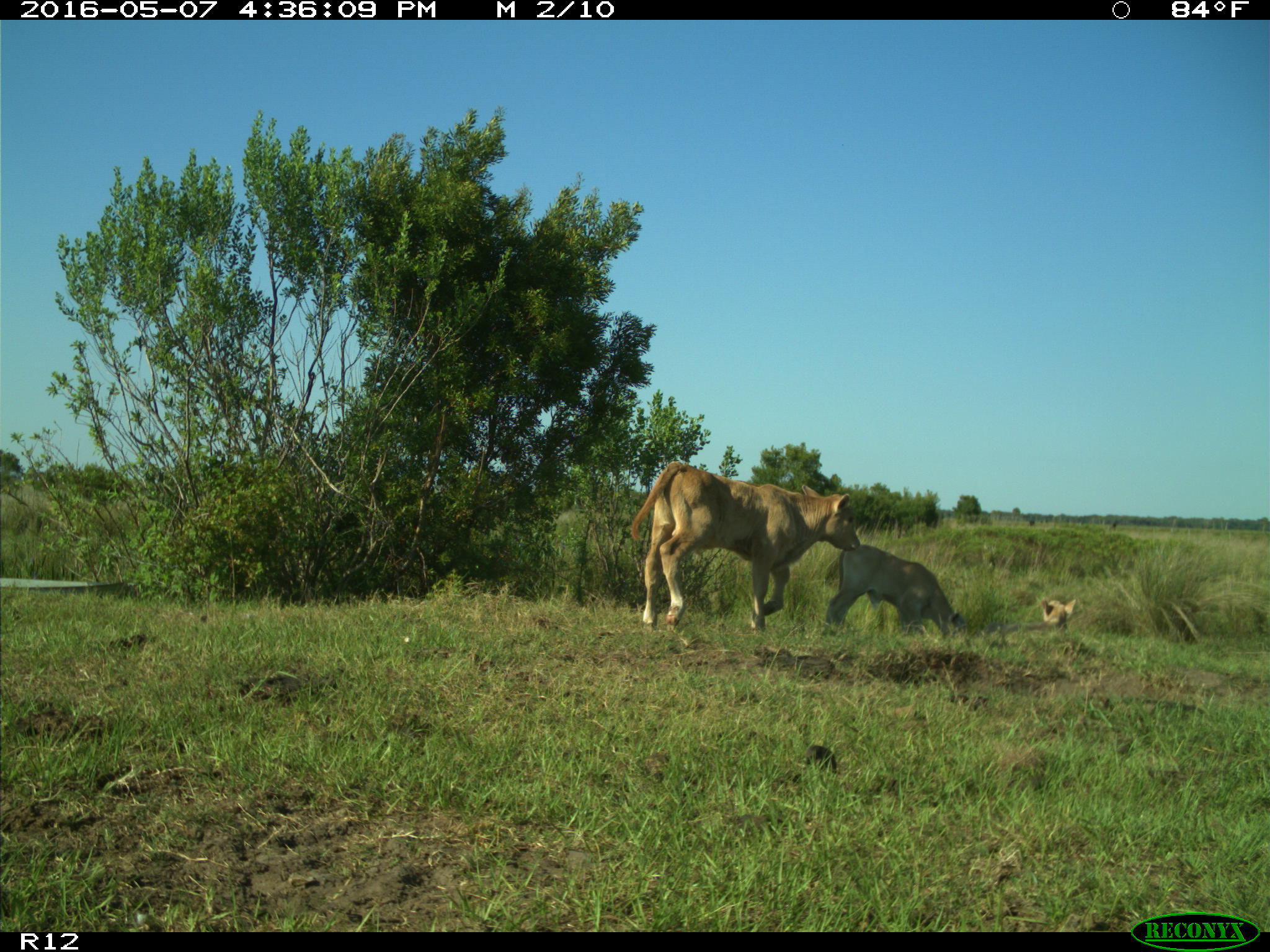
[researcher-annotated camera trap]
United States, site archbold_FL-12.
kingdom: Animalia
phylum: Chordata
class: Mammalia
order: Artiodactyla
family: Bovidae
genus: Bos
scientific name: Bos taurus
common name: domestic cow